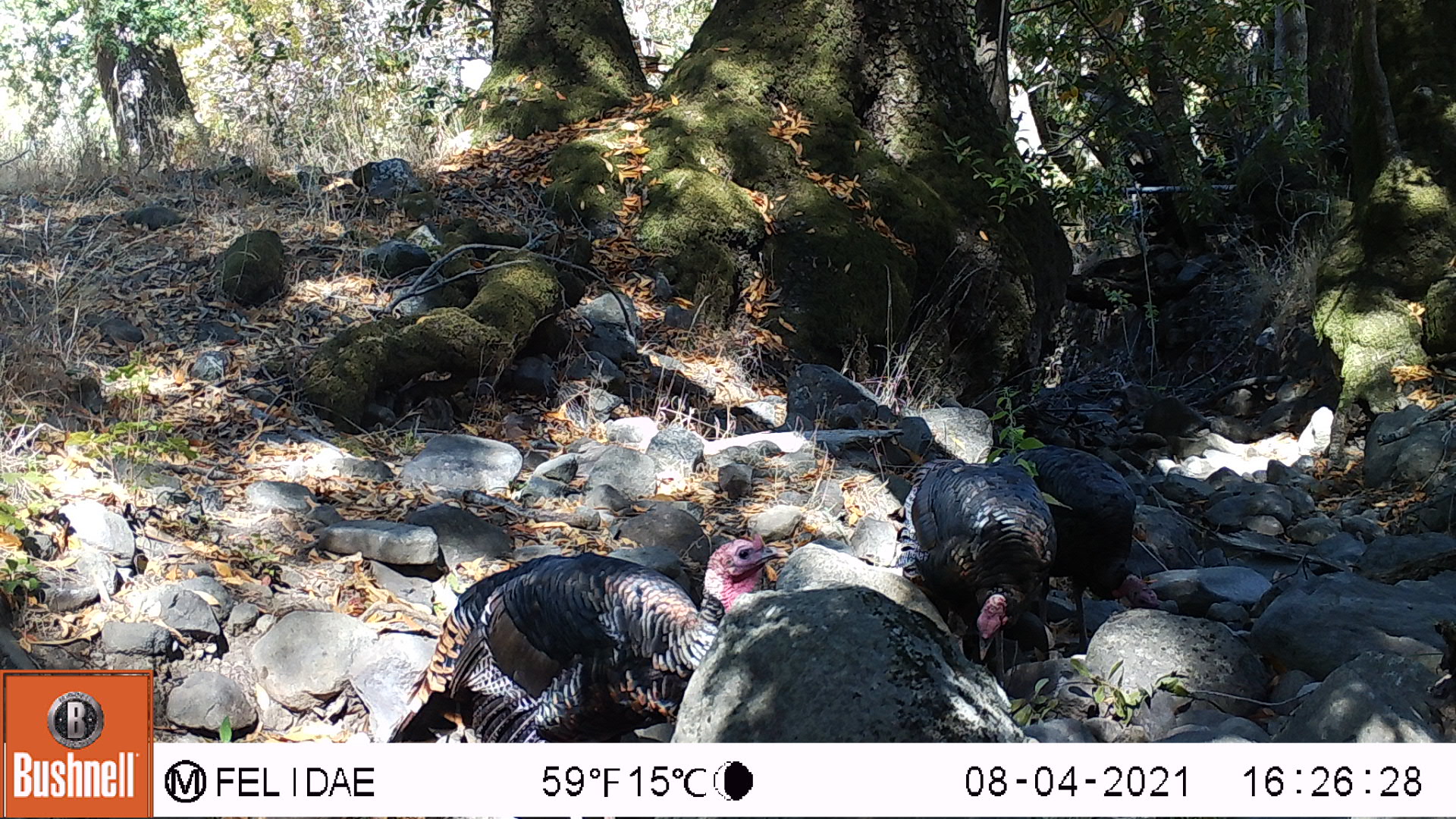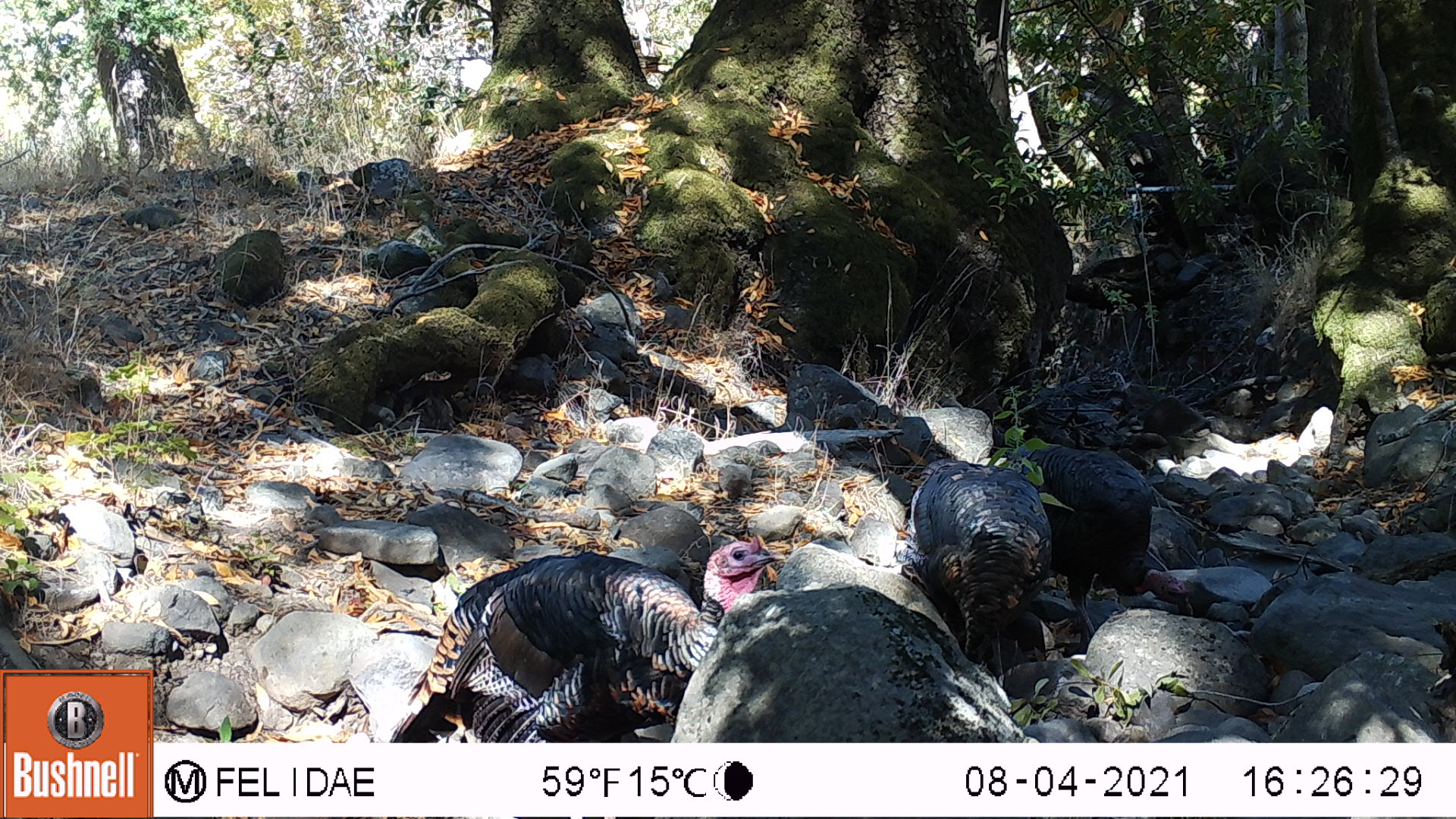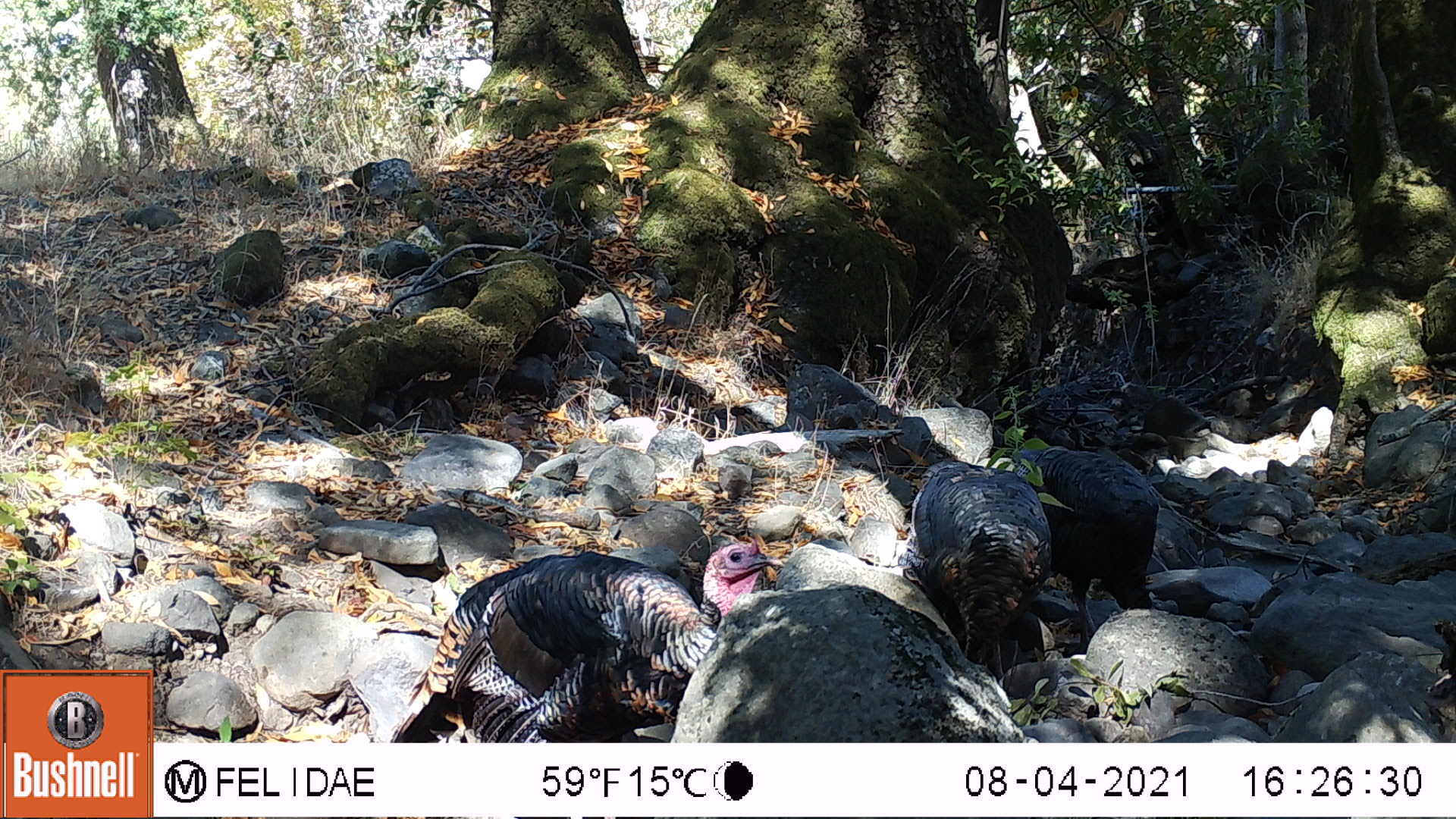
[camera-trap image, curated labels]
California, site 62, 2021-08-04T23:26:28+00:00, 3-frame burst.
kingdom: Animalia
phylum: Chordata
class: Aves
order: Galliformes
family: Phasianidae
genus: Meleagris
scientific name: Meleagris gallopavo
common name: turkey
Turkey (Meleagris gallopavo).